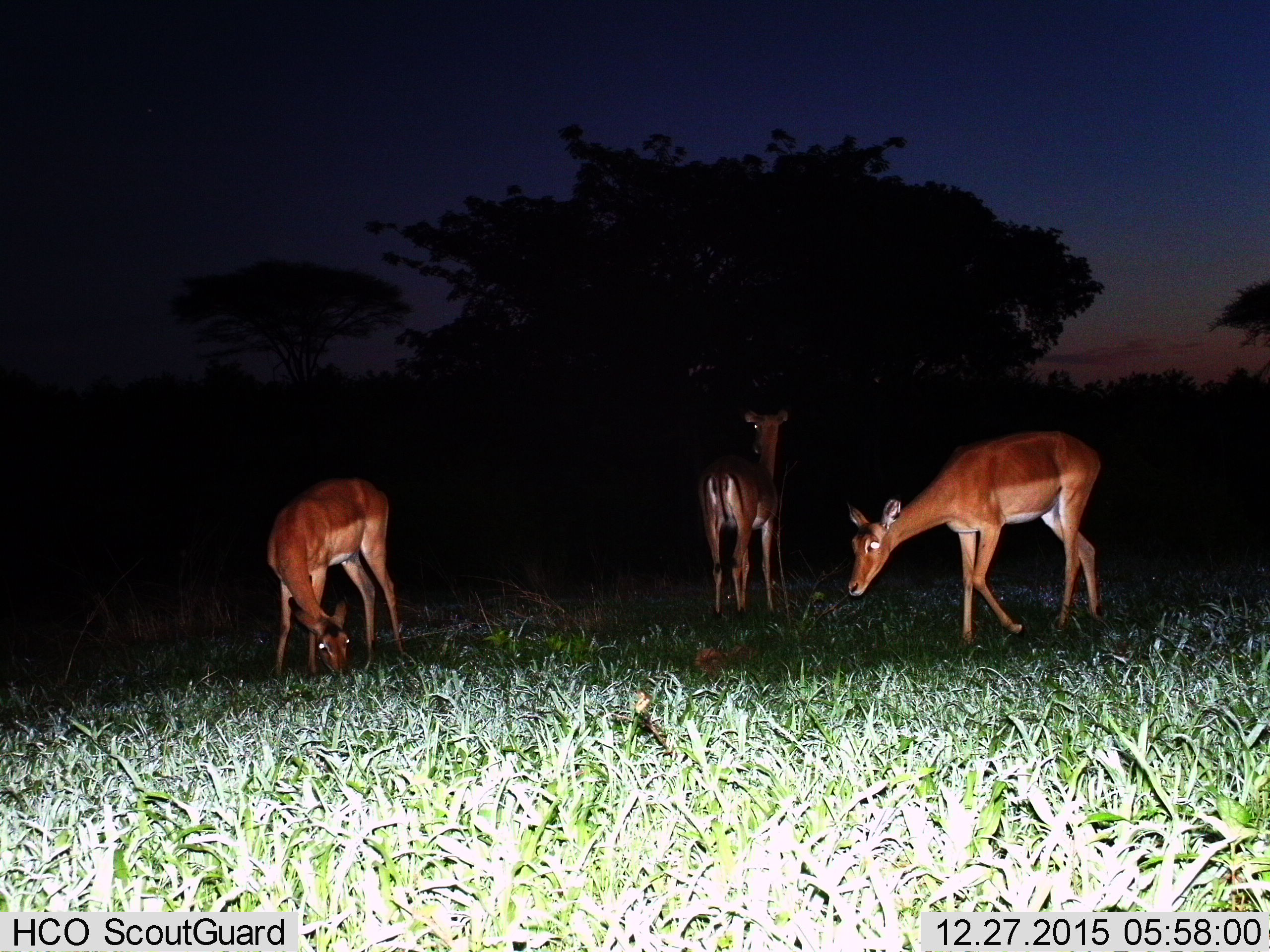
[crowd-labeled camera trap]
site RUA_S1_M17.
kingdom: Animalia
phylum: Chordata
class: Mammalia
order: Artiodactyla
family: Bovidae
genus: Aepyceros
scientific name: Aepyceros melampus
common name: impala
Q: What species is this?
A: Impala (Aepyceros melampus).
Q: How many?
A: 3.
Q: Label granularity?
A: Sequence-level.